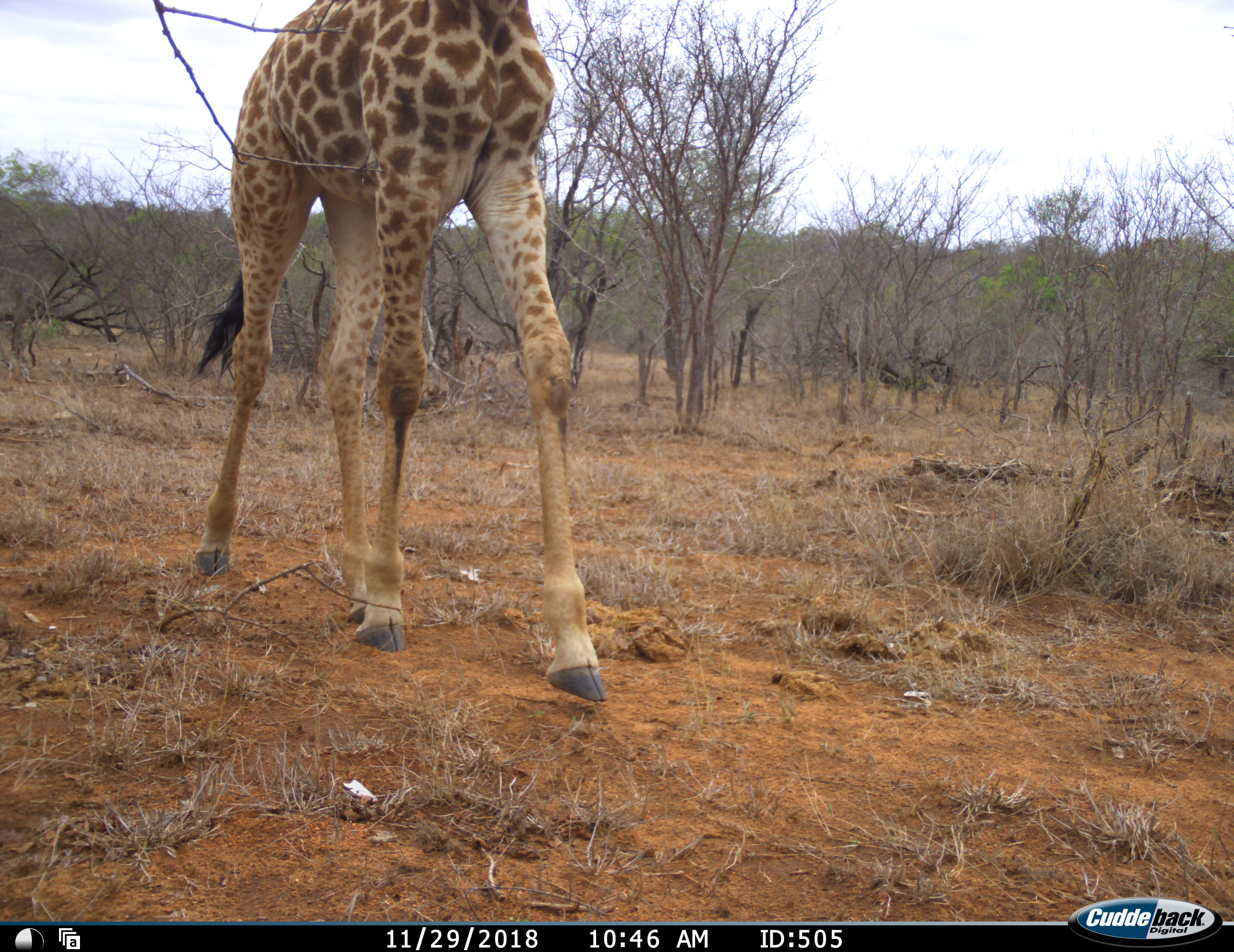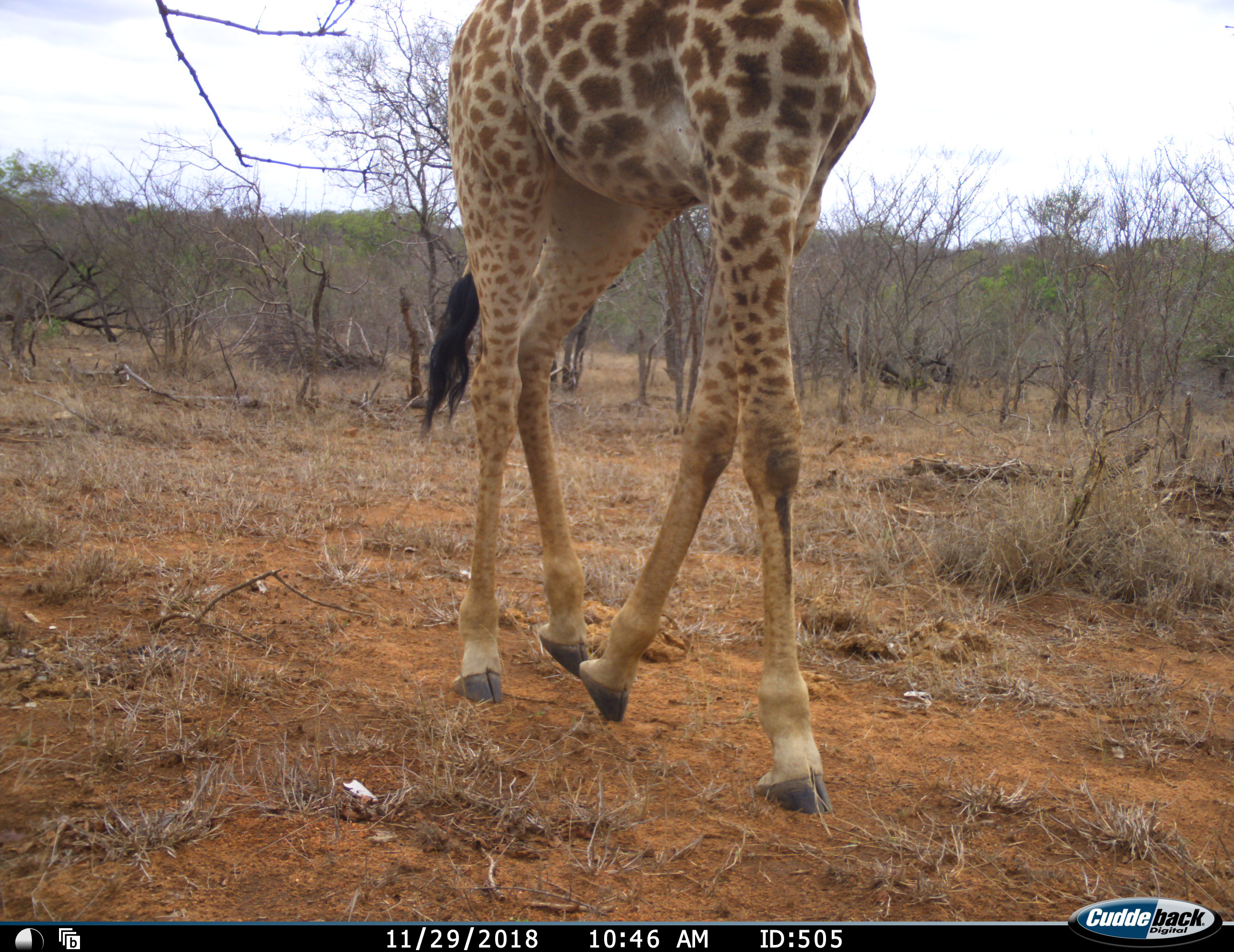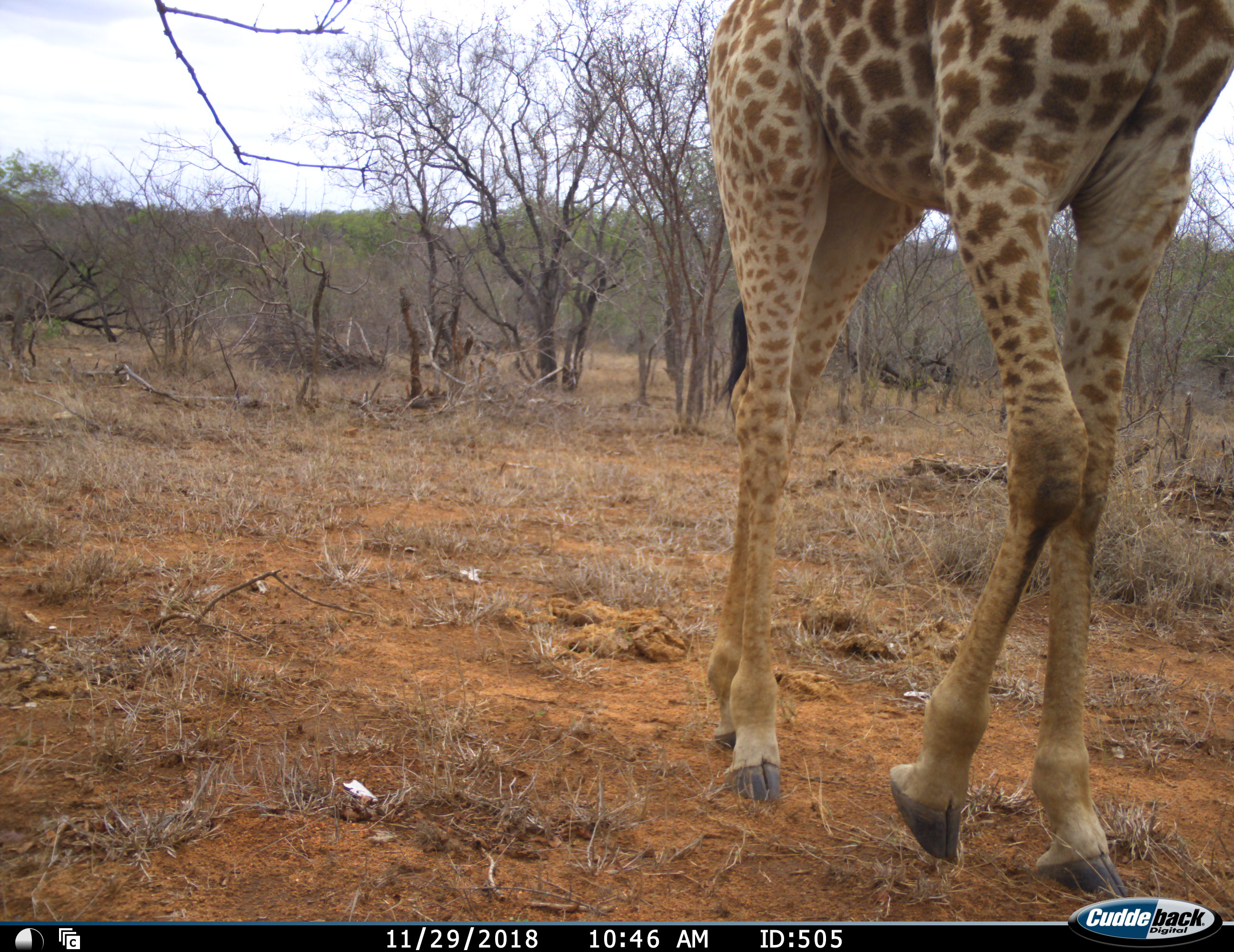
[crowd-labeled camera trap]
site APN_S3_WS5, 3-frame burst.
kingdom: Animalia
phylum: Chordata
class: Mammalia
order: Artiodactyla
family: Giraffidae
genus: Giraffa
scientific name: Giraffa camelopardalis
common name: giraffe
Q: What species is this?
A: Giraffe (Giraffa camelopardalis).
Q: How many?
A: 1.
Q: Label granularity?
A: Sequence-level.